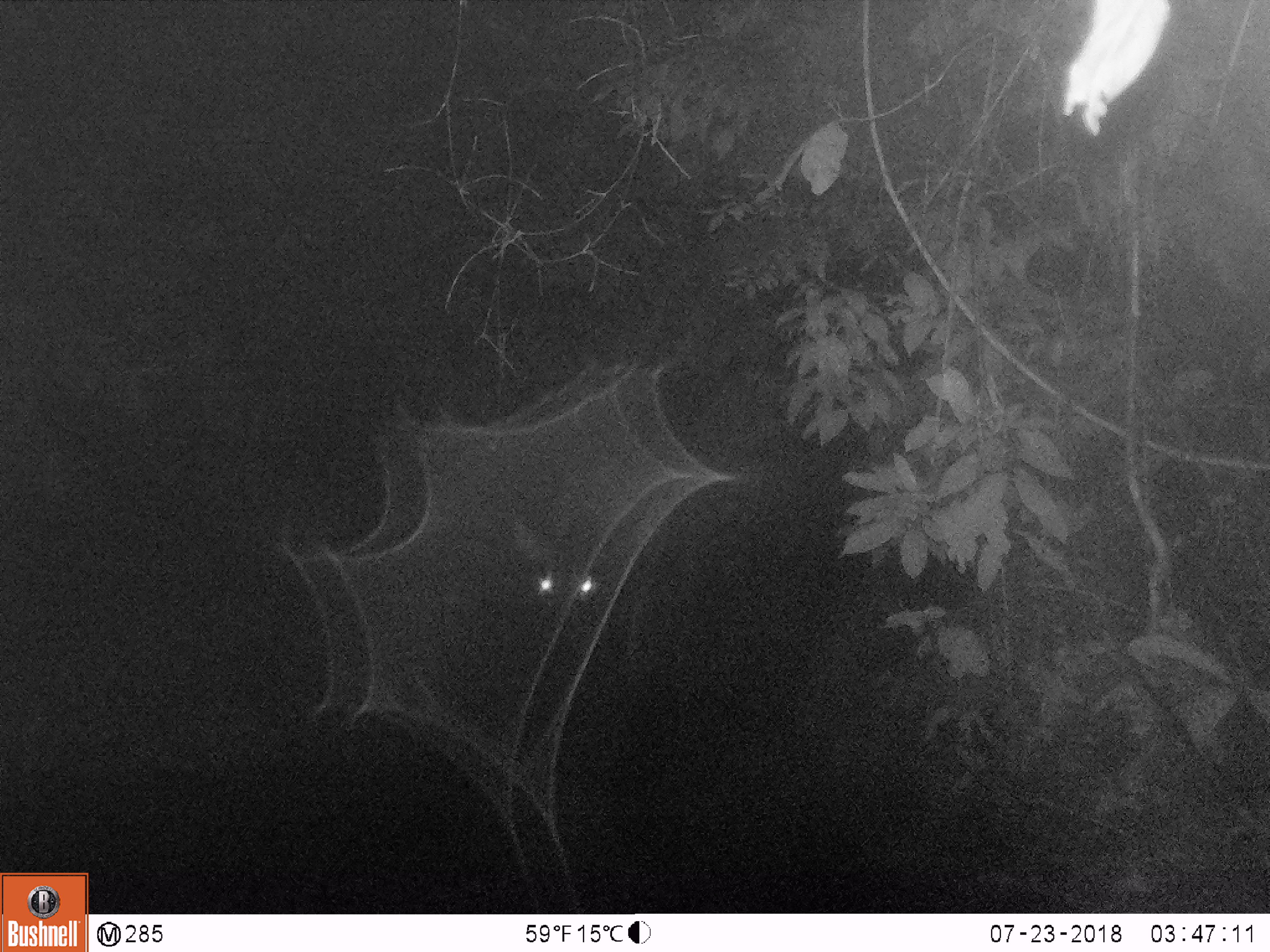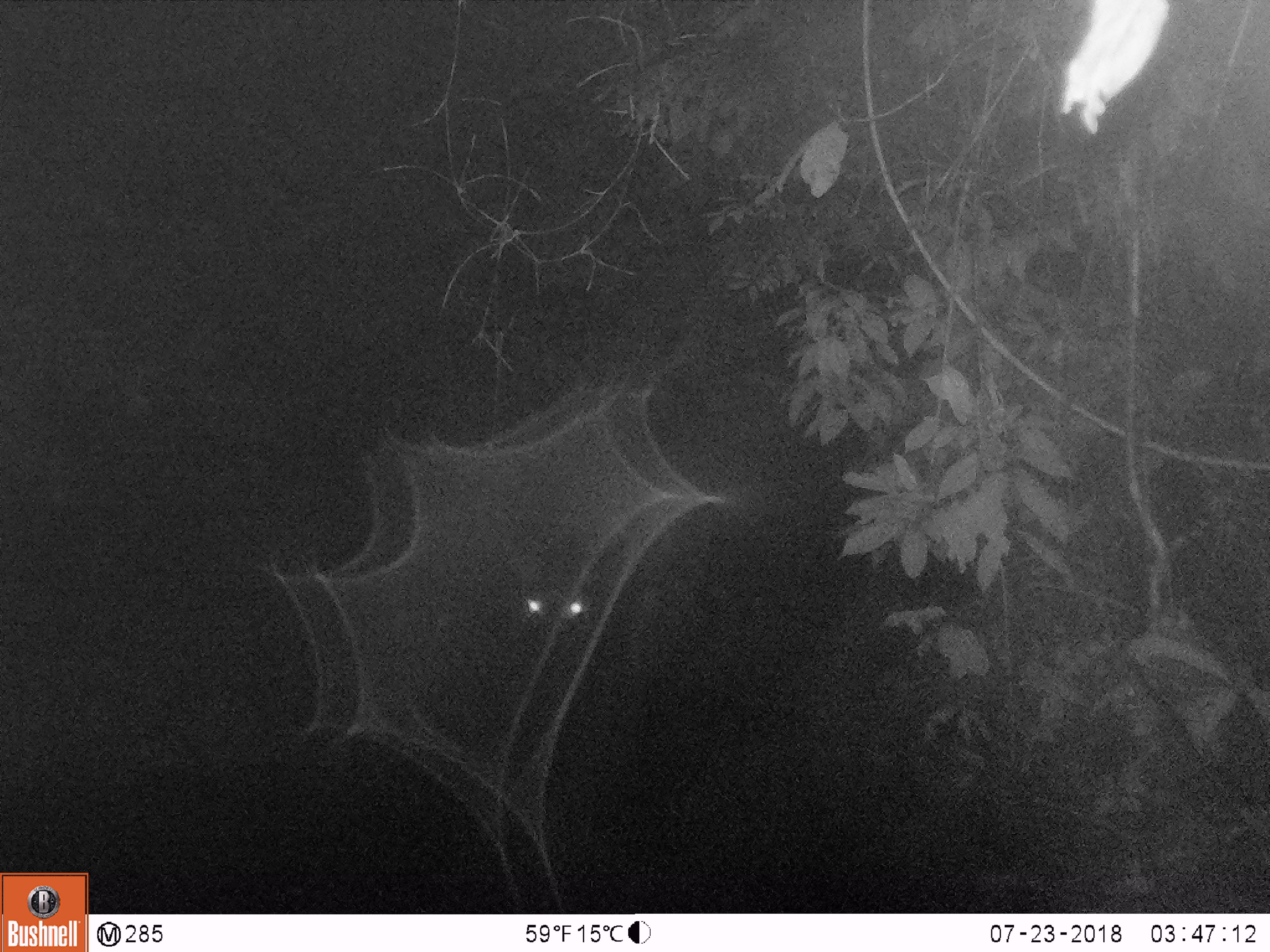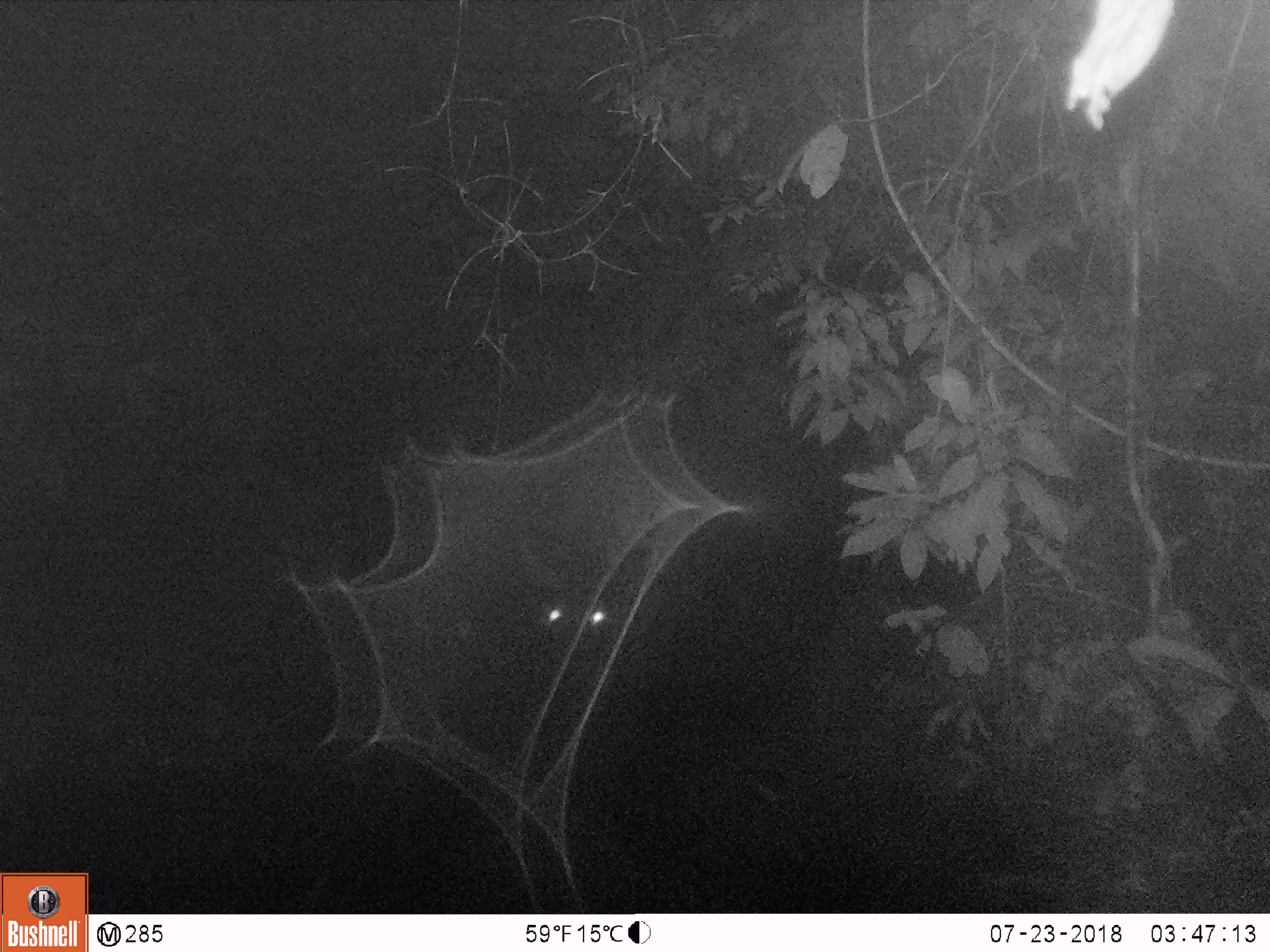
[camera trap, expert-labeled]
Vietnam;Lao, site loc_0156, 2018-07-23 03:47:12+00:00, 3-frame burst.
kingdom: Animalia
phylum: Chordata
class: Mammalia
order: Artiodactyla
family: Cervidae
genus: Rusa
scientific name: Rusa unicolor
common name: sambar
Sambar (Rusa unicolor). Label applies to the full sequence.